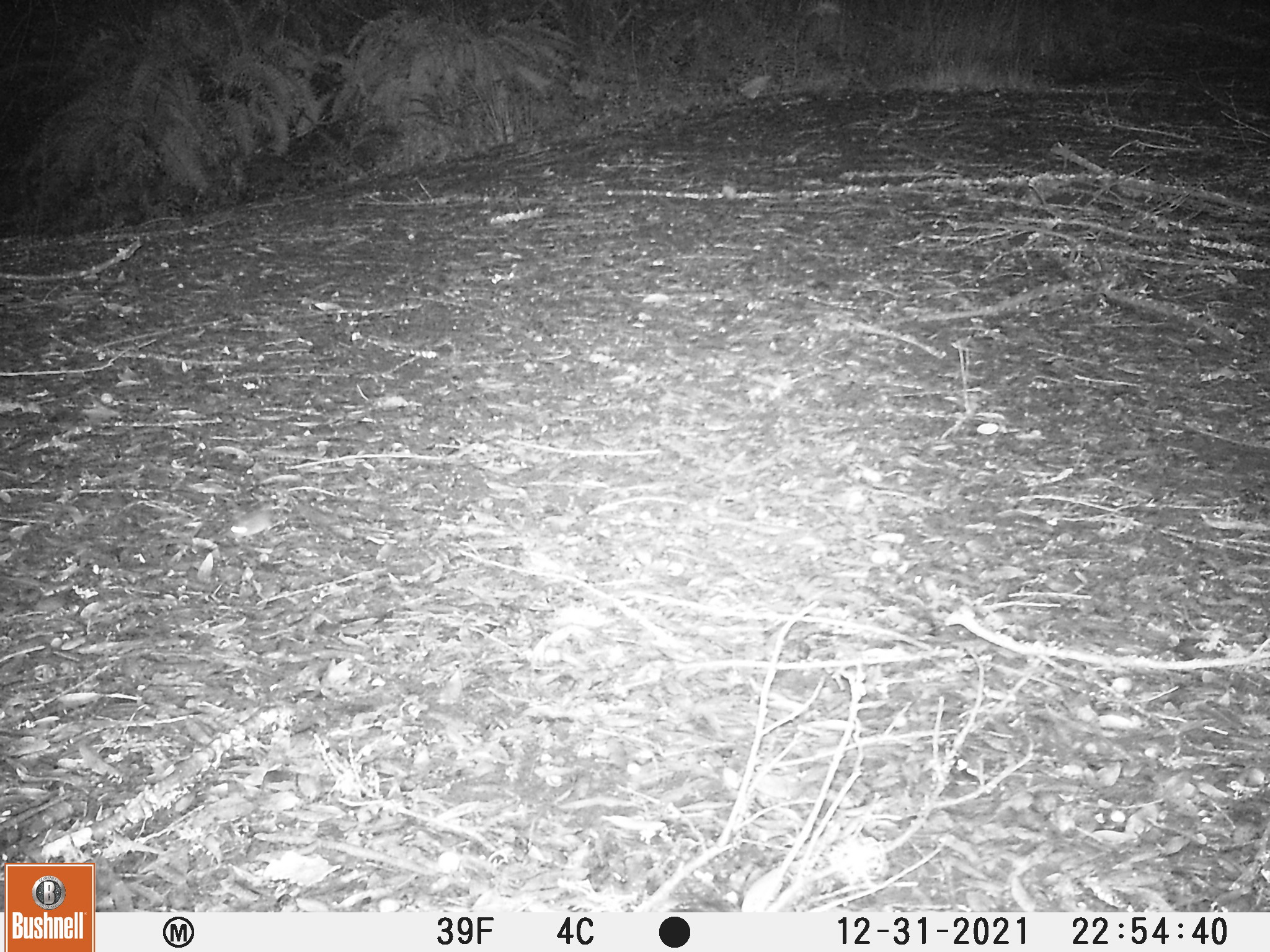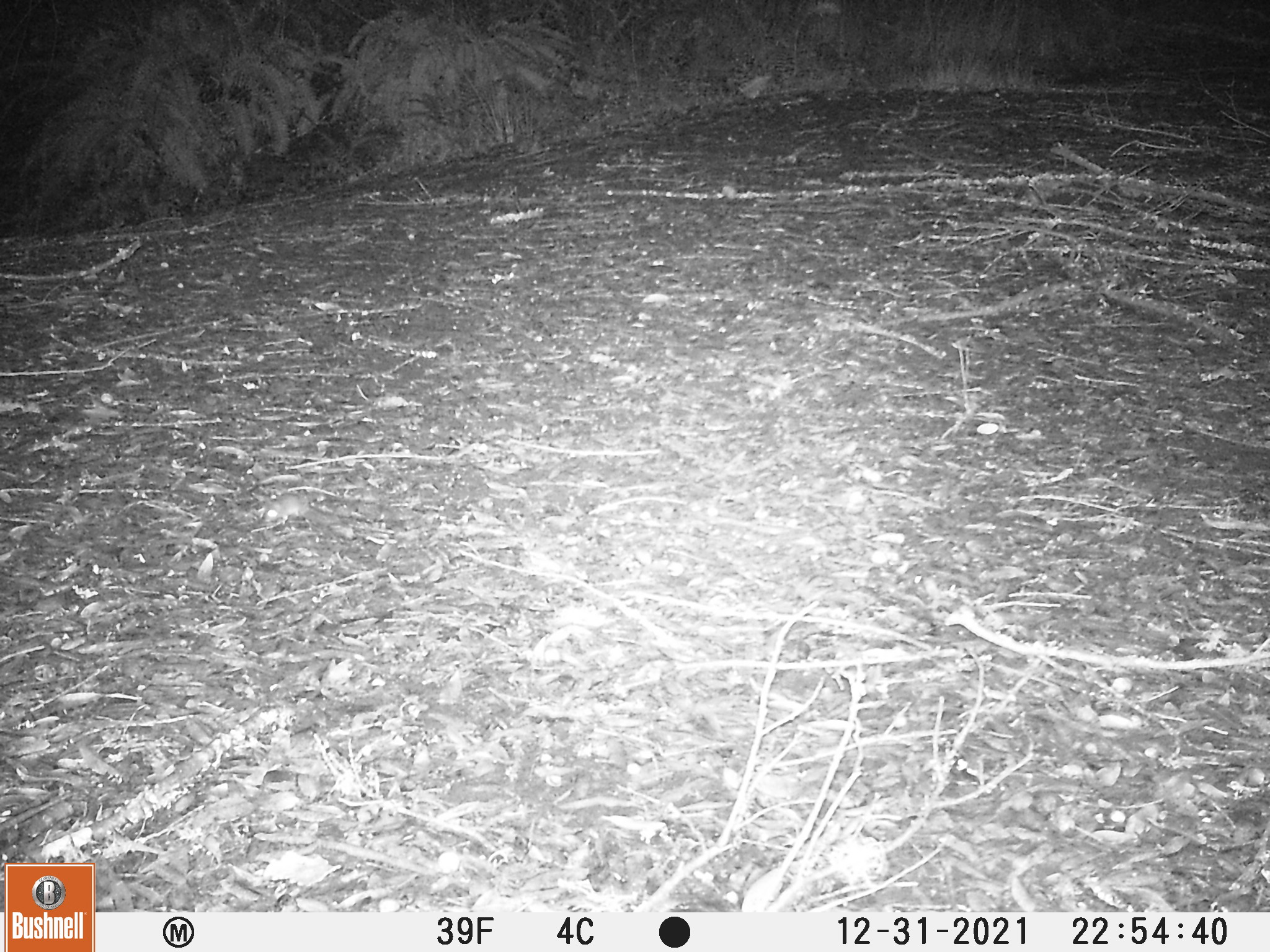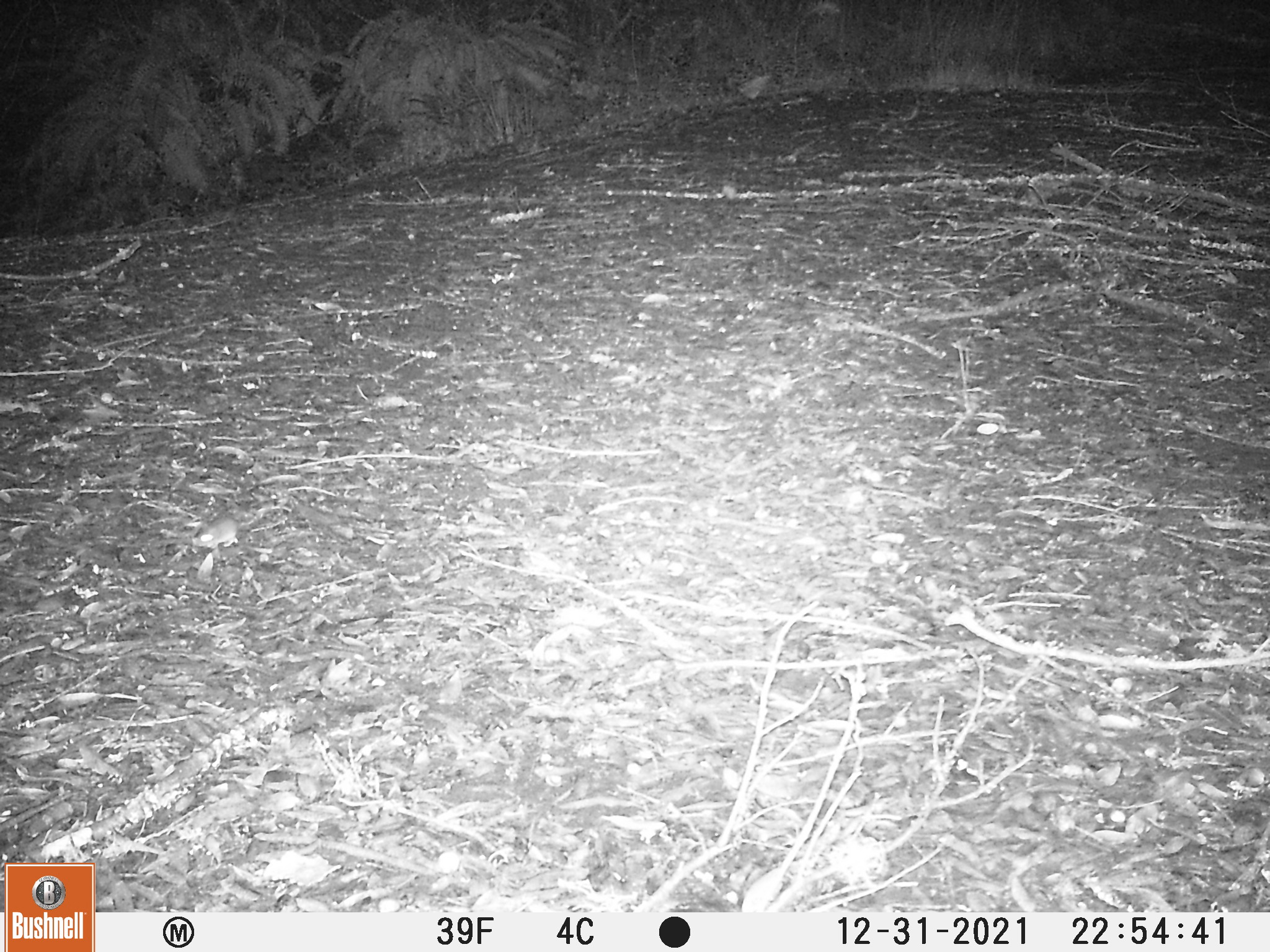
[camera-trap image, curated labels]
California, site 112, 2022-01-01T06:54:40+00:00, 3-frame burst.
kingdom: Animalia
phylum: Chordata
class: Mammalia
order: Rodentia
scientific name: Rodentia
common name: mouse or rat